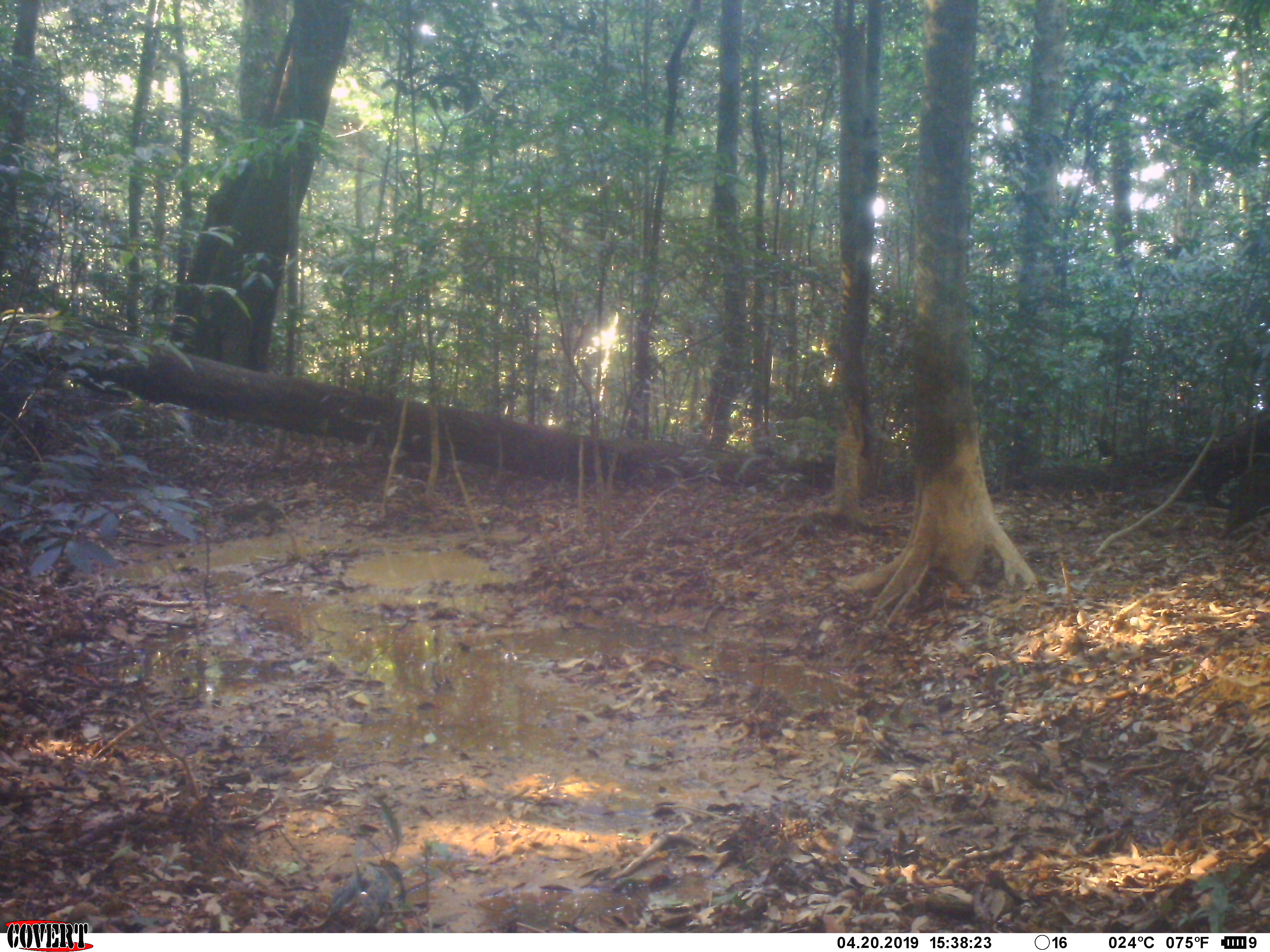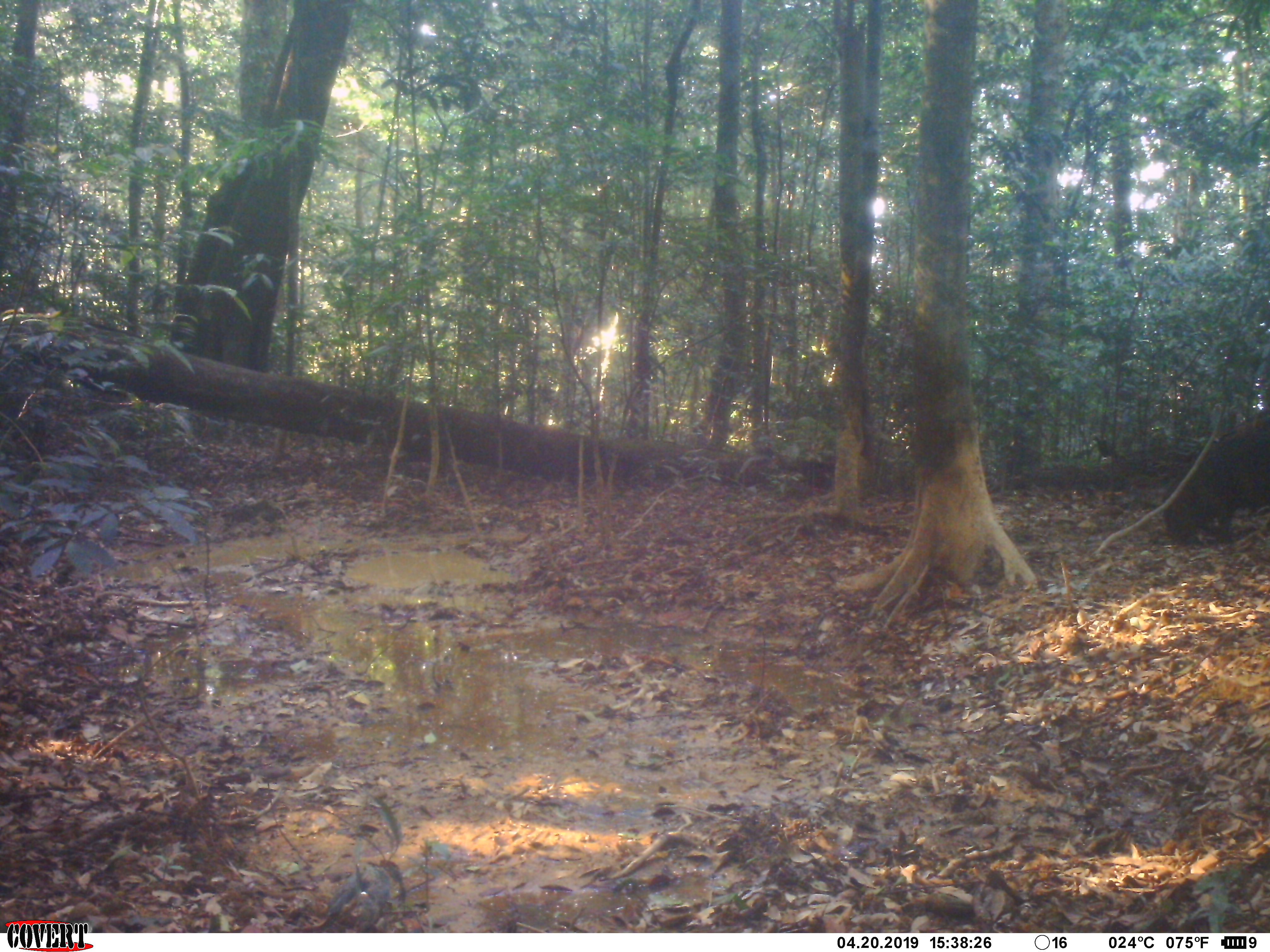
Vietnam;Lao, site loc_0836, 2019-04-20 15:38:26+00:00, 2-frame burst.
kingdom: Animalia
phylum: Chordata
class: Mammalia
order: Artiodactyla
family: Suidae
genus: Sus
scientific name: Sus scrofa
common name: eurasian wild pig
Eurasian wild pig (Sus scrofa). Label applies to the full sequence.